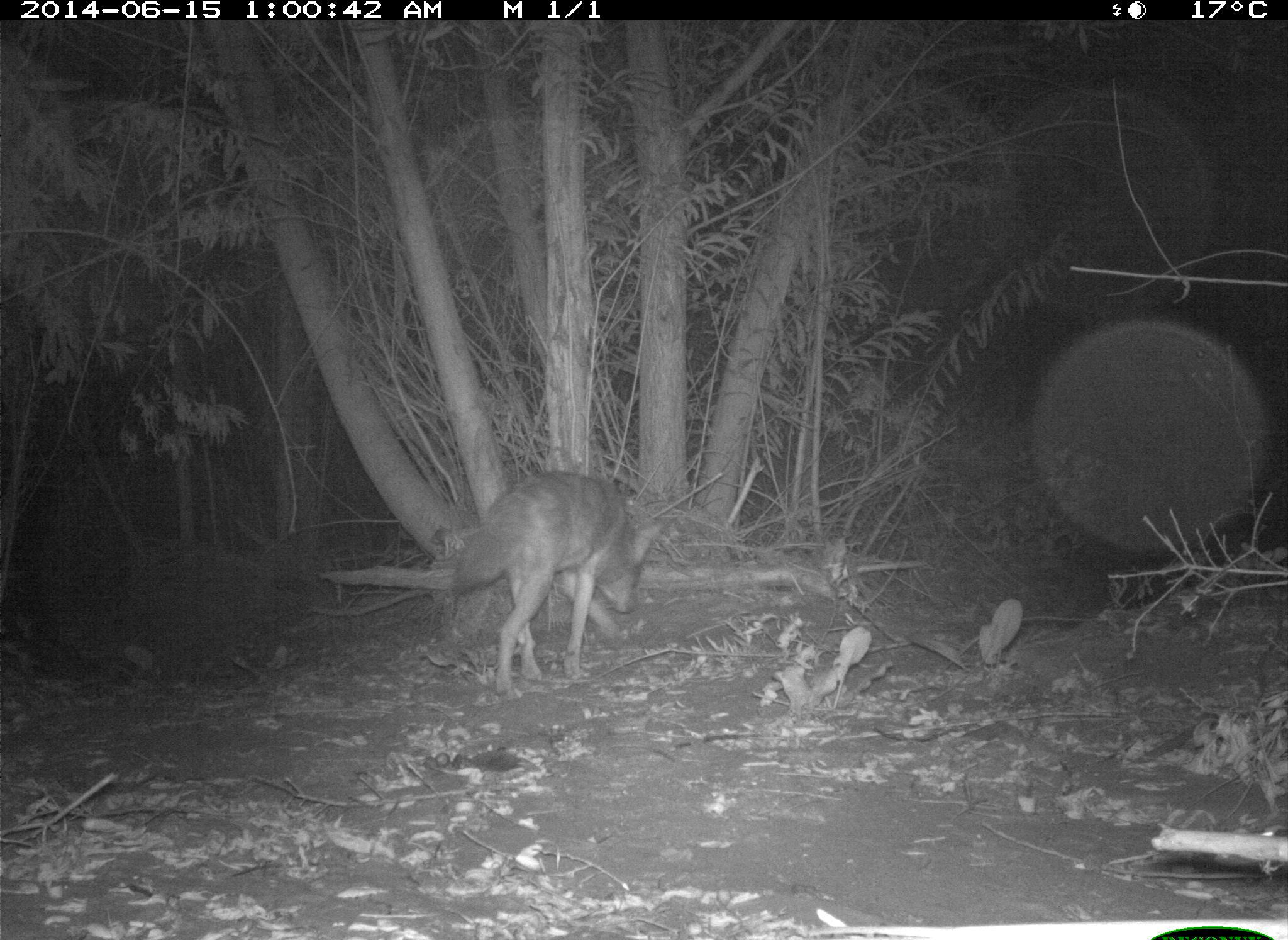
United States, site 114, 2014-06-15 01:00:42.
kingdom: Animalia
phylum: Chordata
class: Mammalia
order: Carnivora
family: Canidae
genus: Canis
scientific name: Canis latrans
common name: coyote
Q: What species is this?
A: Coyote (Canis latrans).